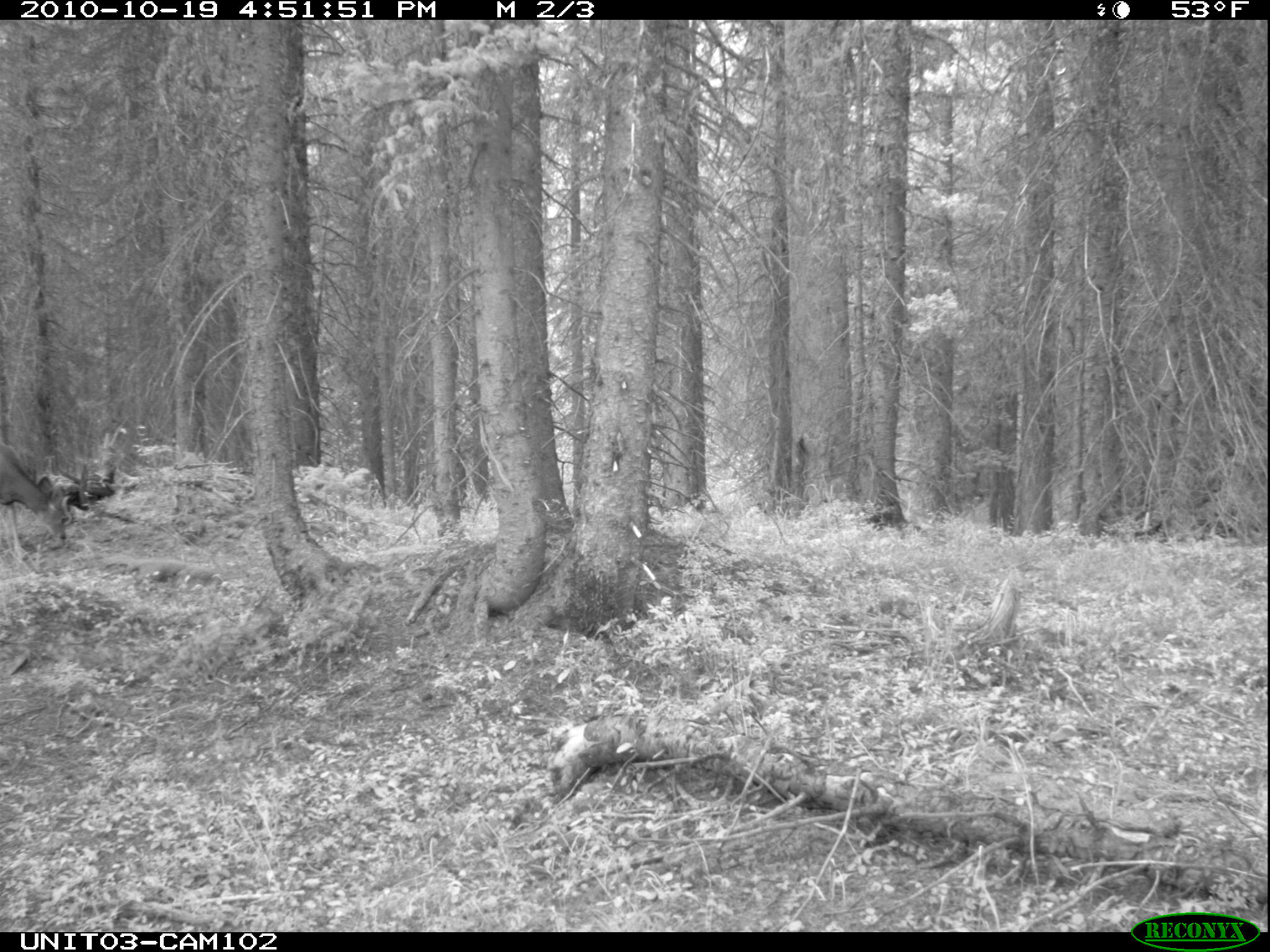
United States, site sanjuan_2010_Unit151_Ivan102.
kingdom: Animalia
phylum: Chordata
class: Mammalia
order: Artiodactyla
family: Cervidae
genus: Odocoileus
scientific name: Odocoileus hemionus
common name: mule deer